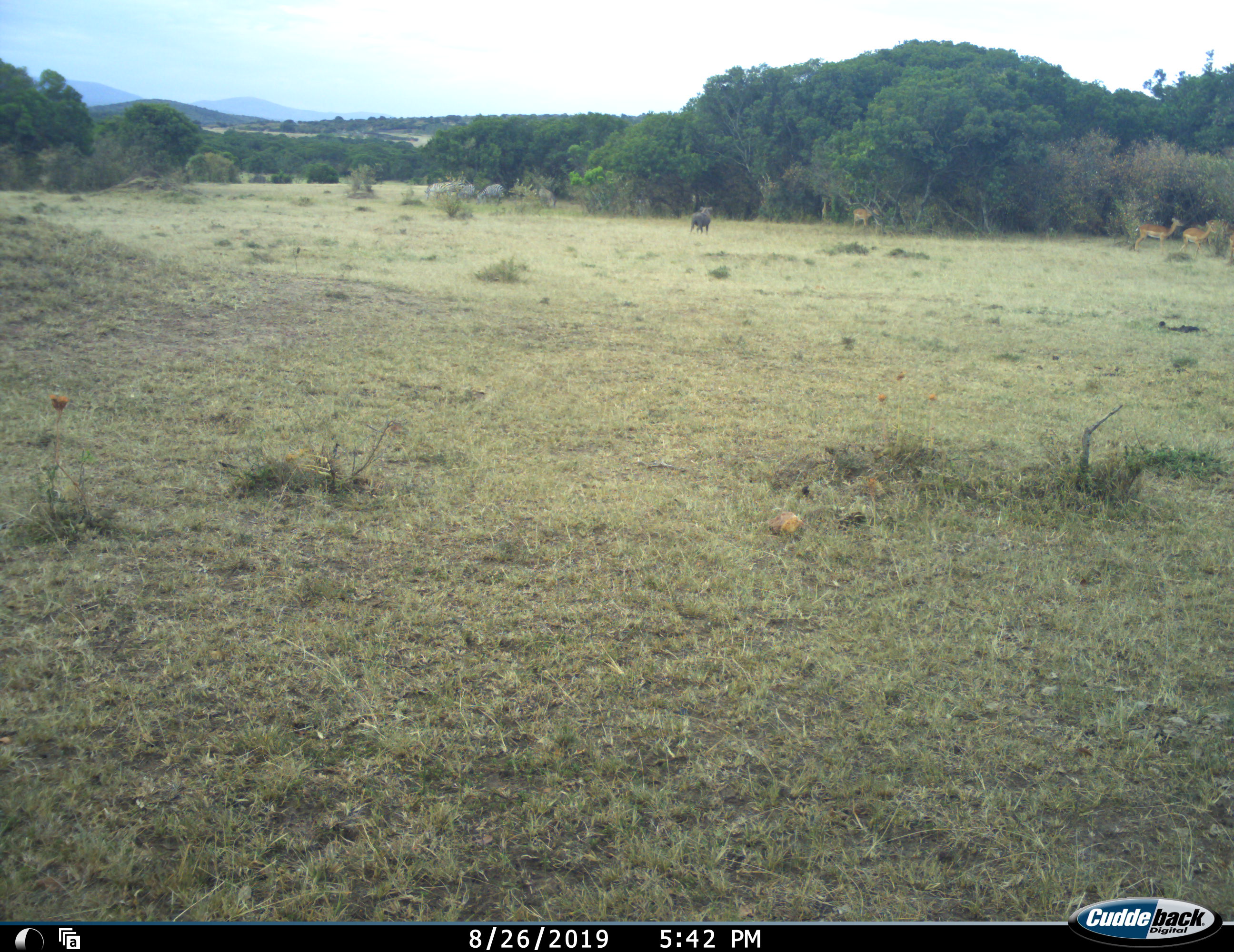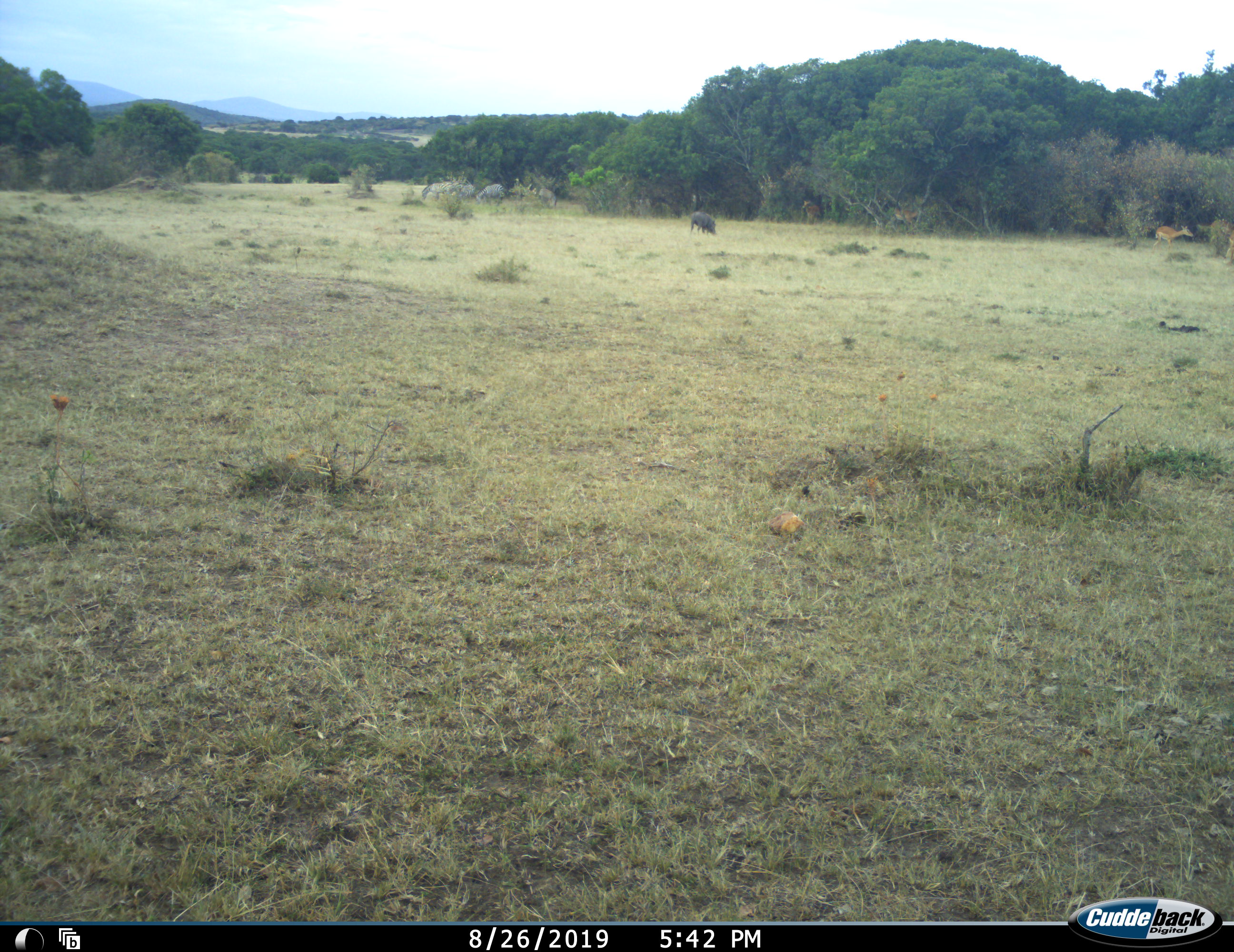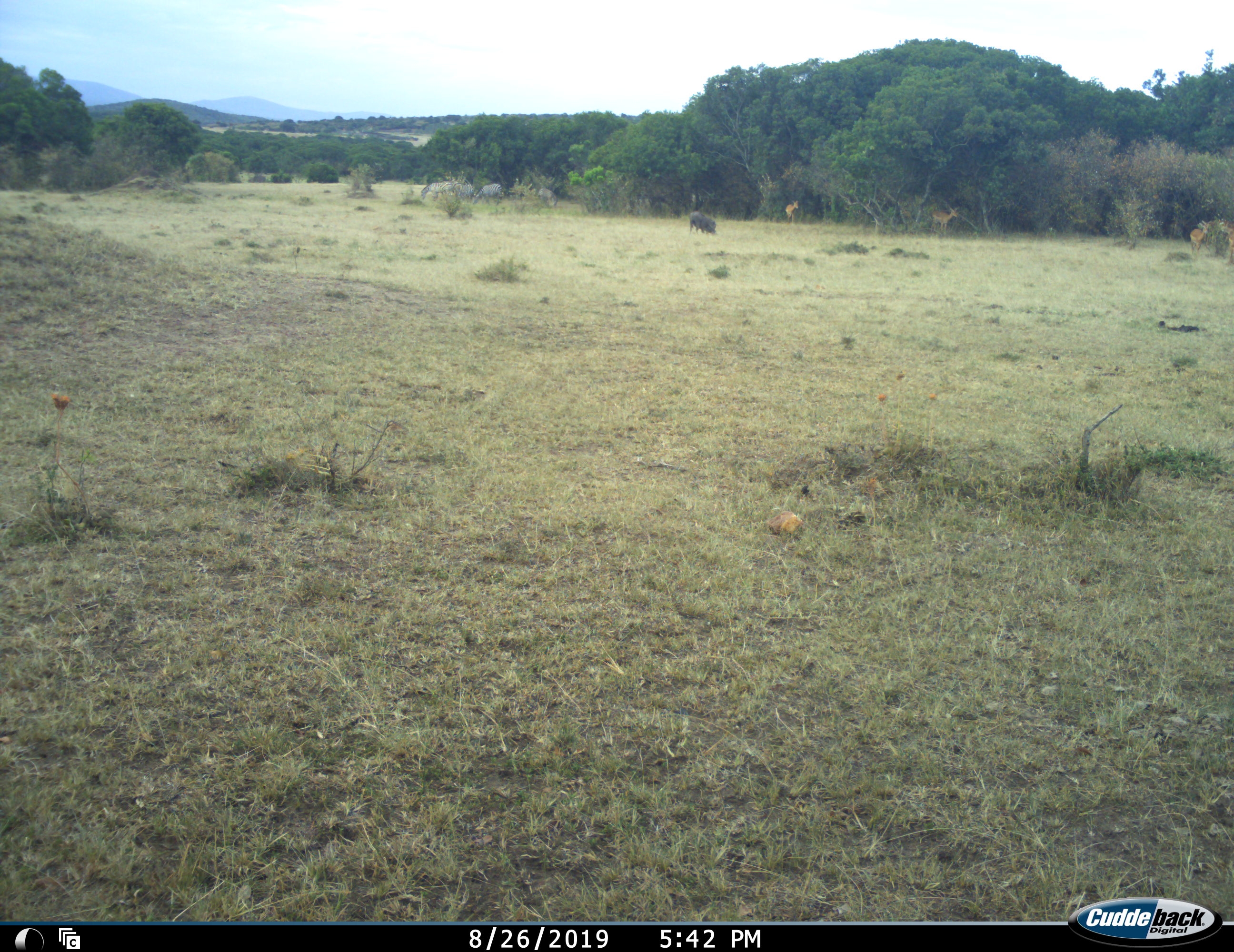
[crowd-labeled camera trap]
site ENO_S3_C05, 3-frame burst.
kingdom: Animalia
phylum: Chordata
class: Mammalia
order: Artiodactyla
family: Bovidae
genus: Aepyceros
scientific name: Aepyceros melampus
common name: impala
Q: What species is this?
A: Impala (Aepyceros melampus).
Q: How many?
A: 5.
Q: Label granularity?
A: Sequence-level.